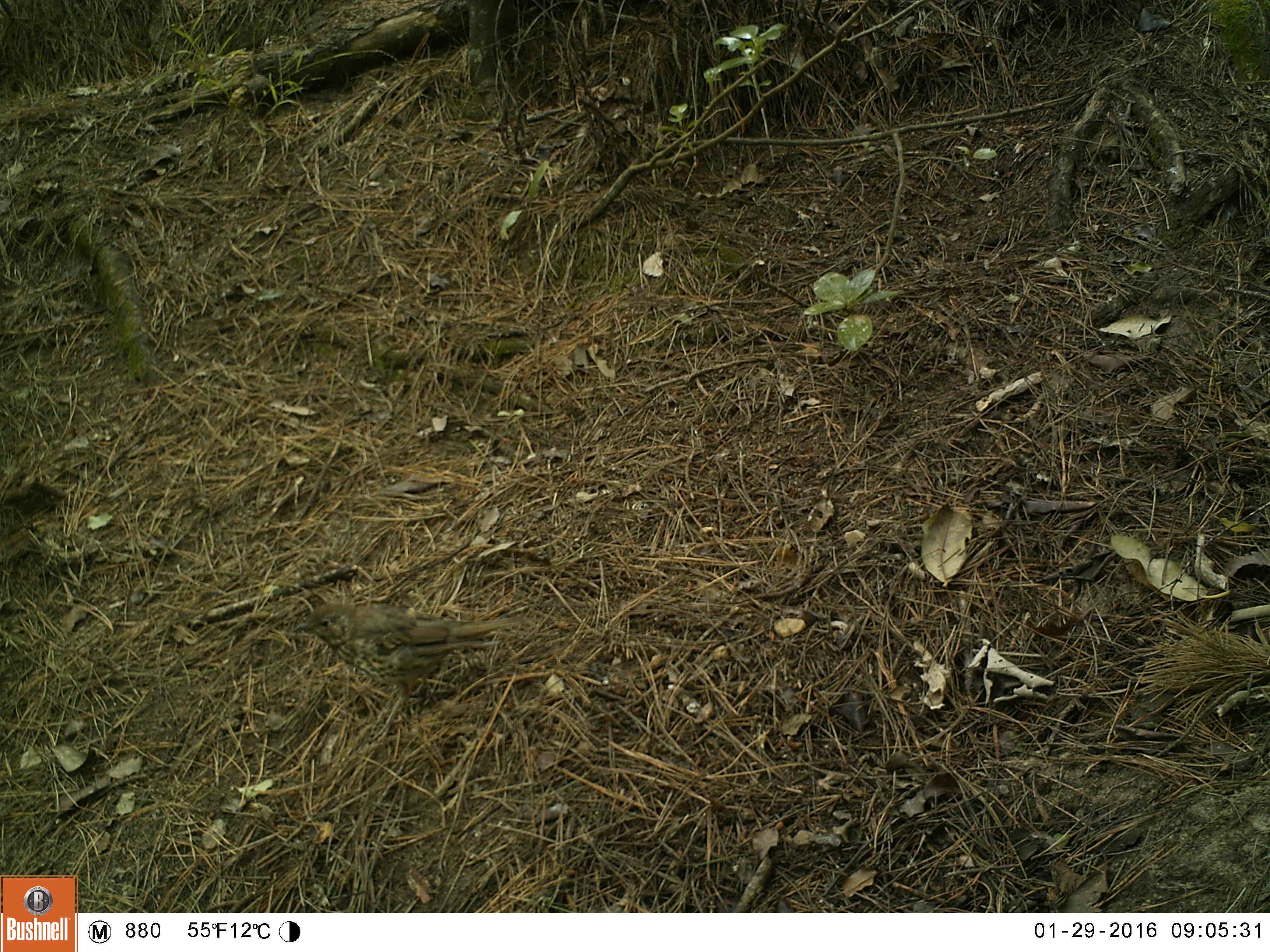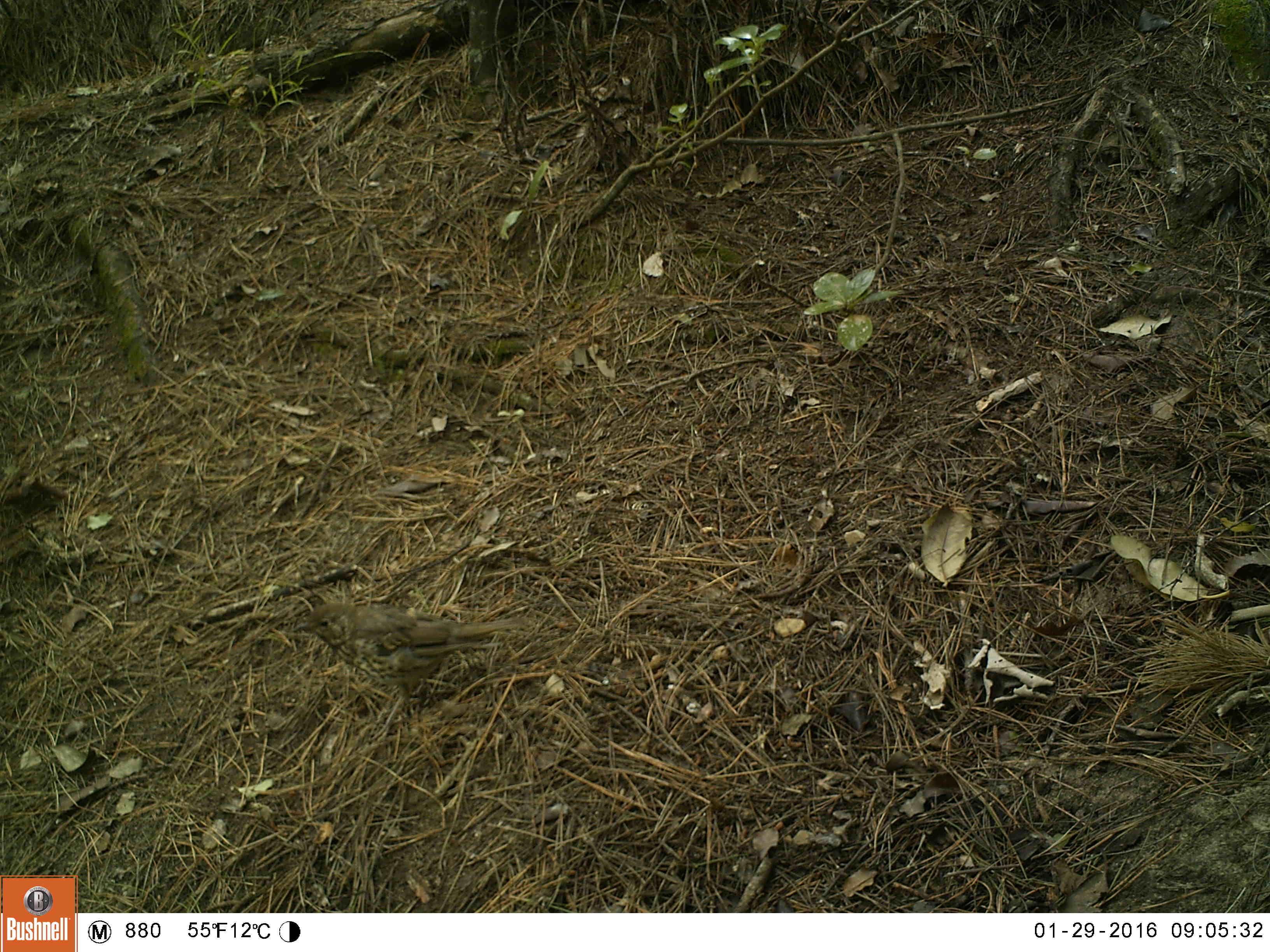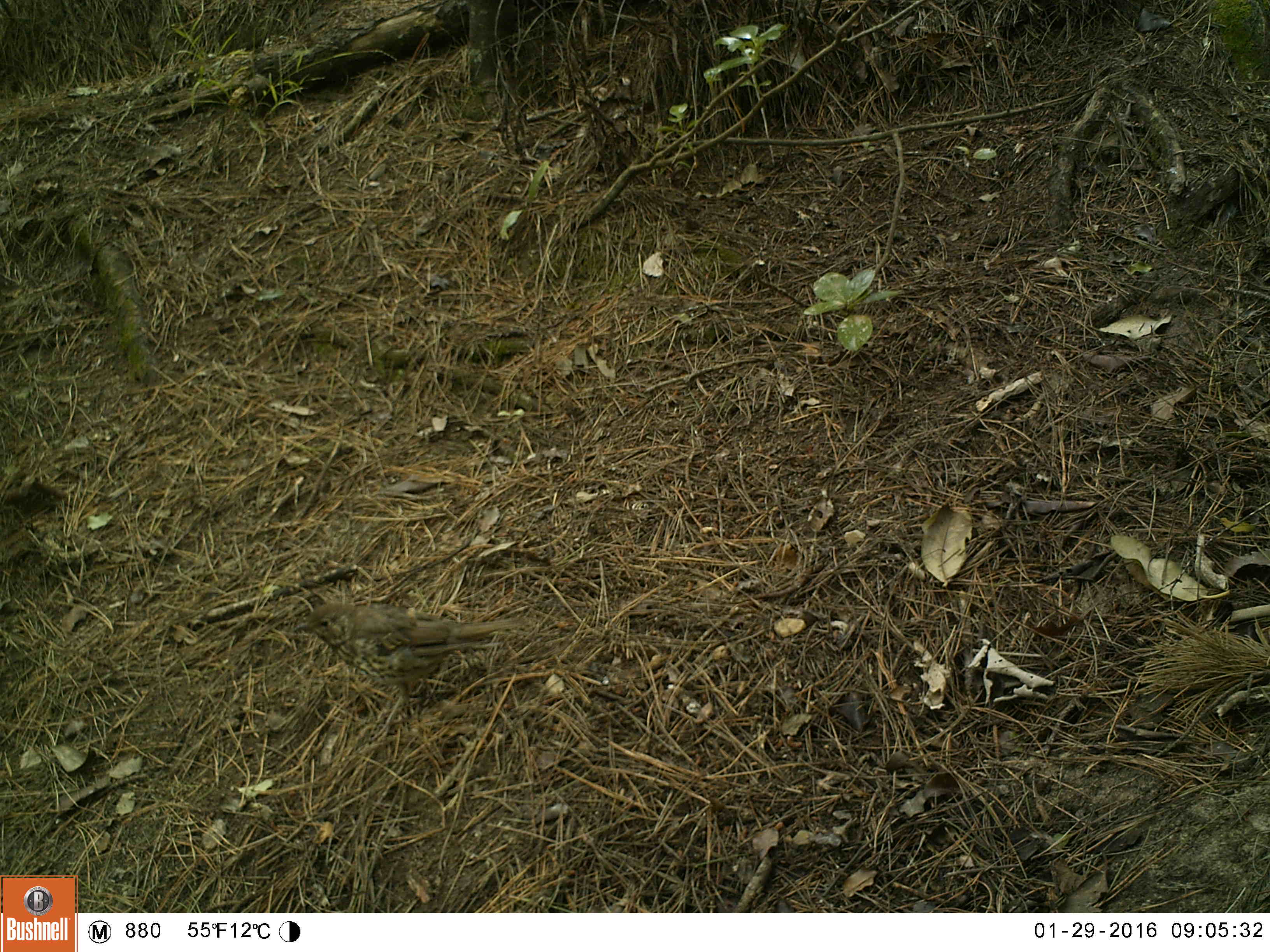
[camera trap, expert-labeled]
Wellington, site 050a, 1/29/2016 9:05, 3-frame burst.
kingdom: Animalia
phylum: Chordata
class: Aves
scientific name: Aves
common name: bird